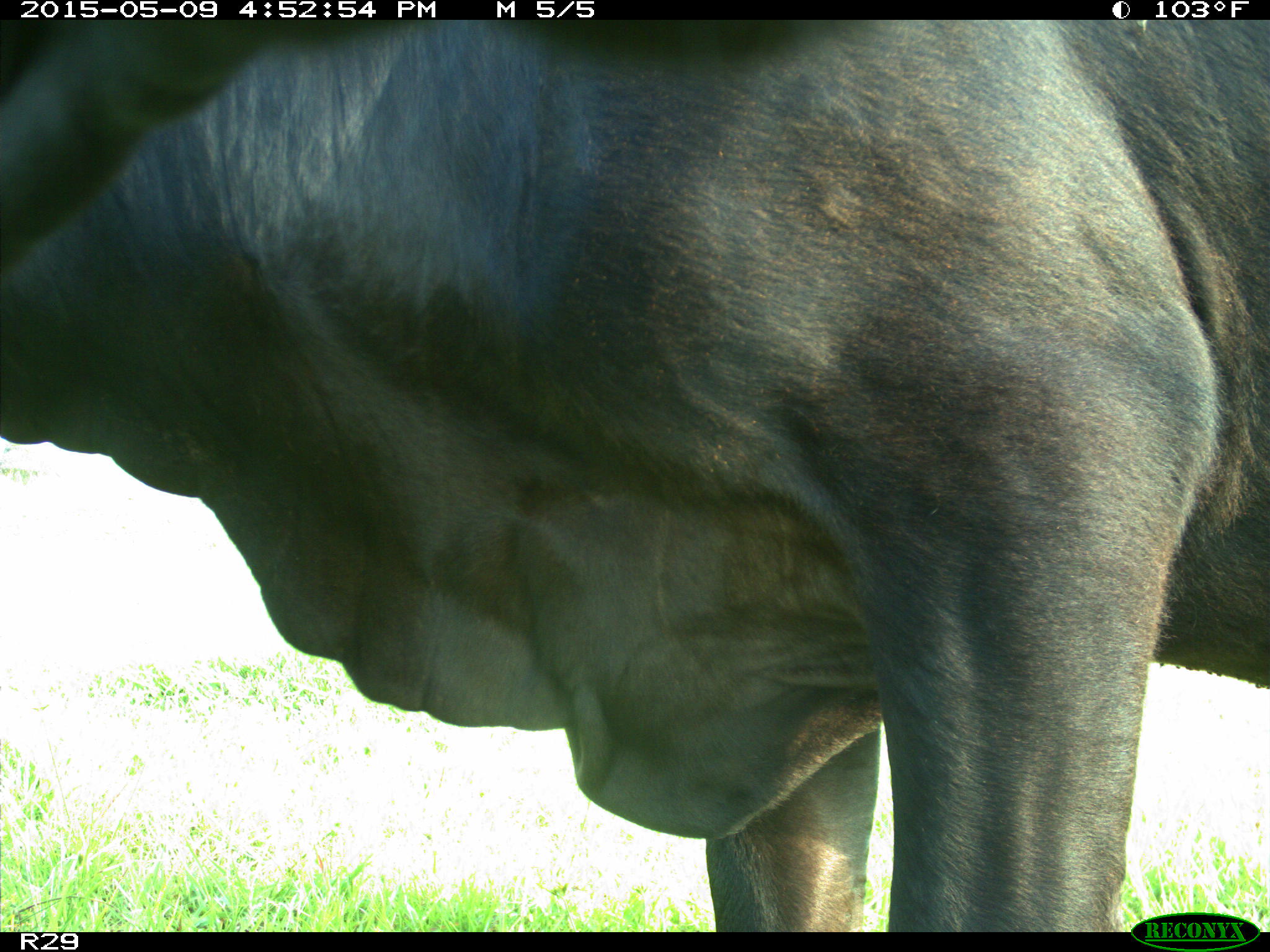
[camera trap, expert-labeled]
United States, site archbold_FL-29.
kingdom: Animalia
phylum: Chordata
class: Mammalia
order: Artiodactyla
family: Bovidae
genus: Bos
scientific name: Bos taurus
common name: domestic cow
Bos taurus (domestic cow).